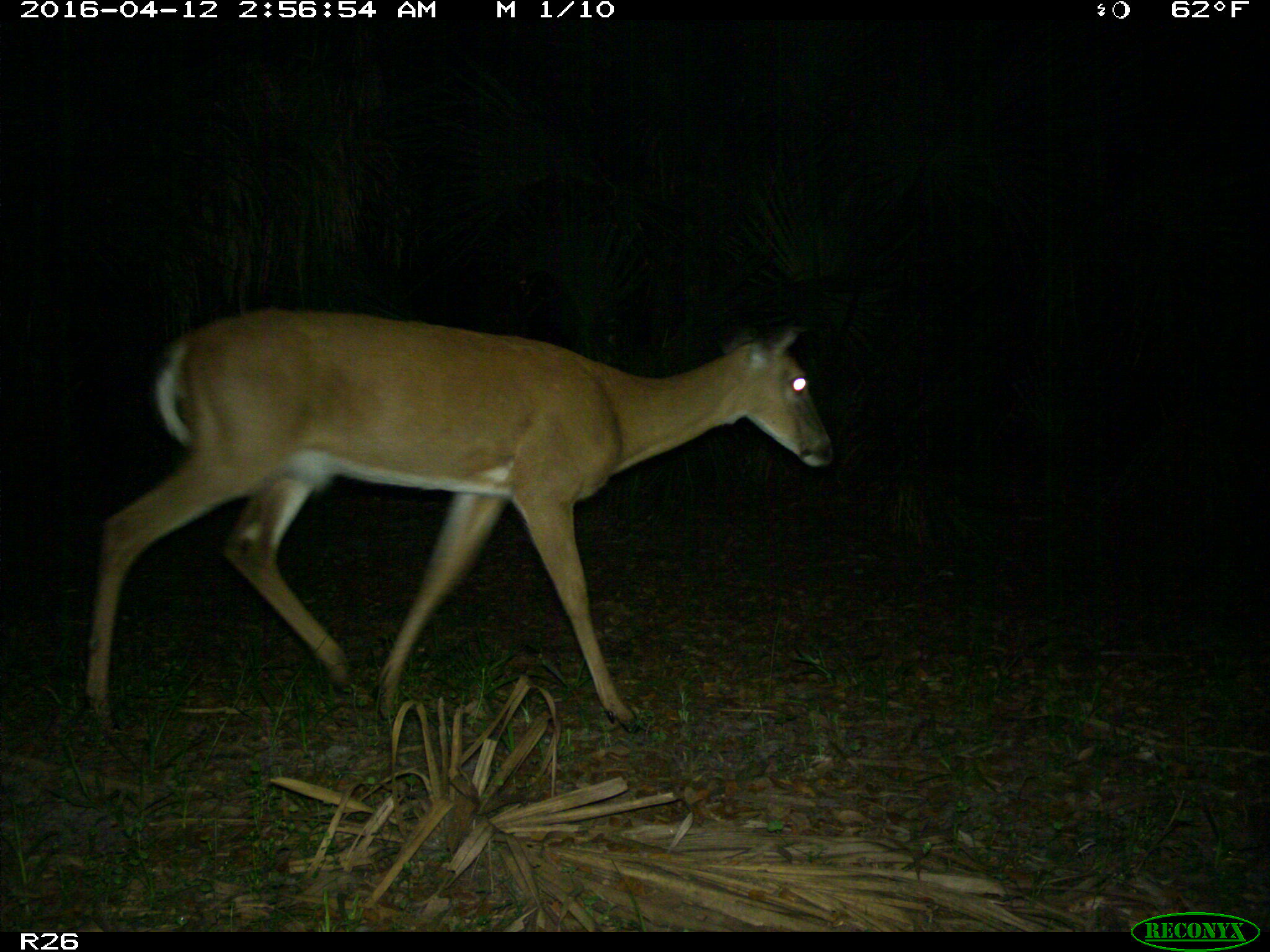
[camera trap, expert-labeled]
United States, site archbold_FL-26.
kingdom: Animalia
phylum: Chordata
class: Mammalia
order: Artiodactyla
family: Cervidae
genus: Odocoileus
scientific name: Odocoileus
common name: deer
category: unidentified deer